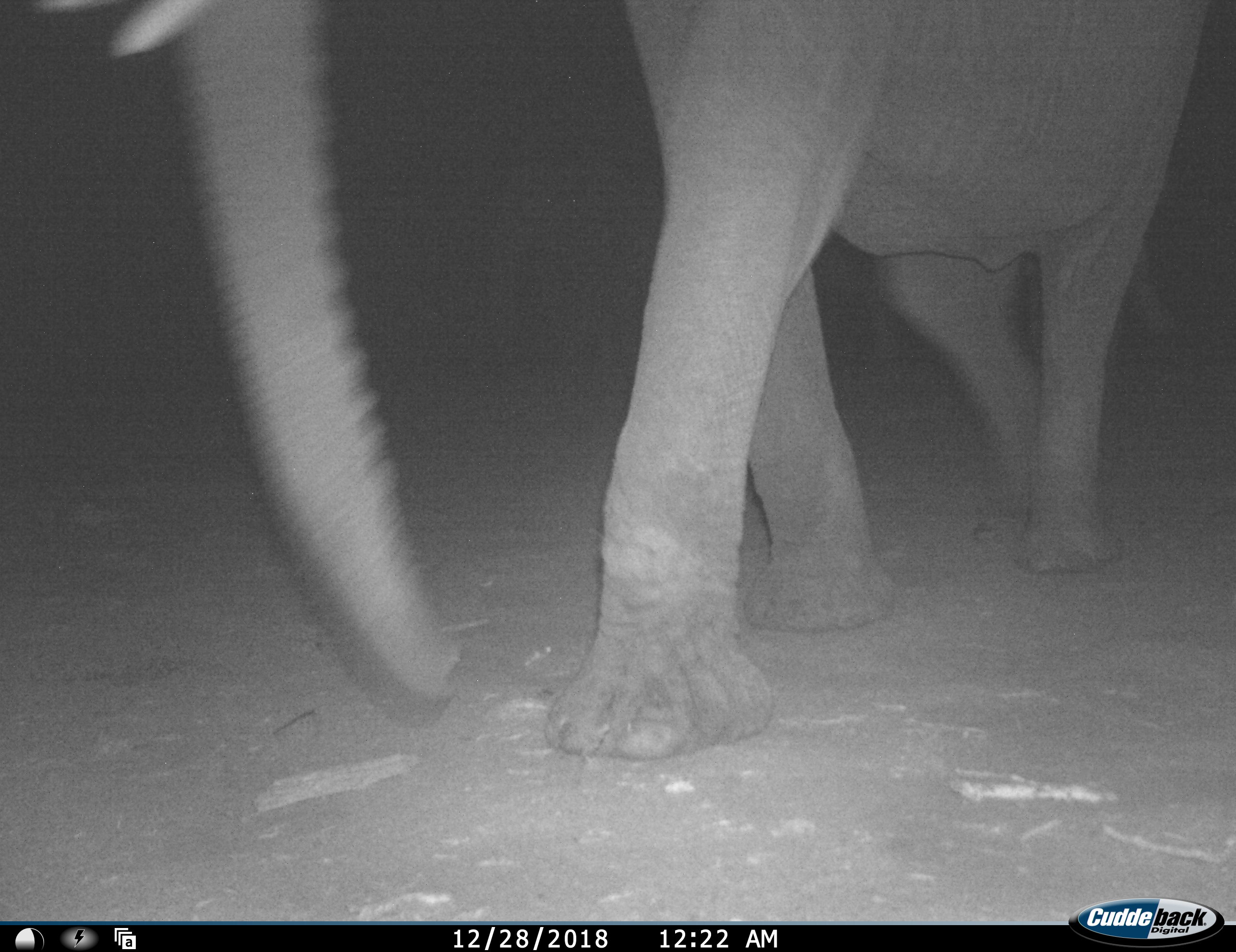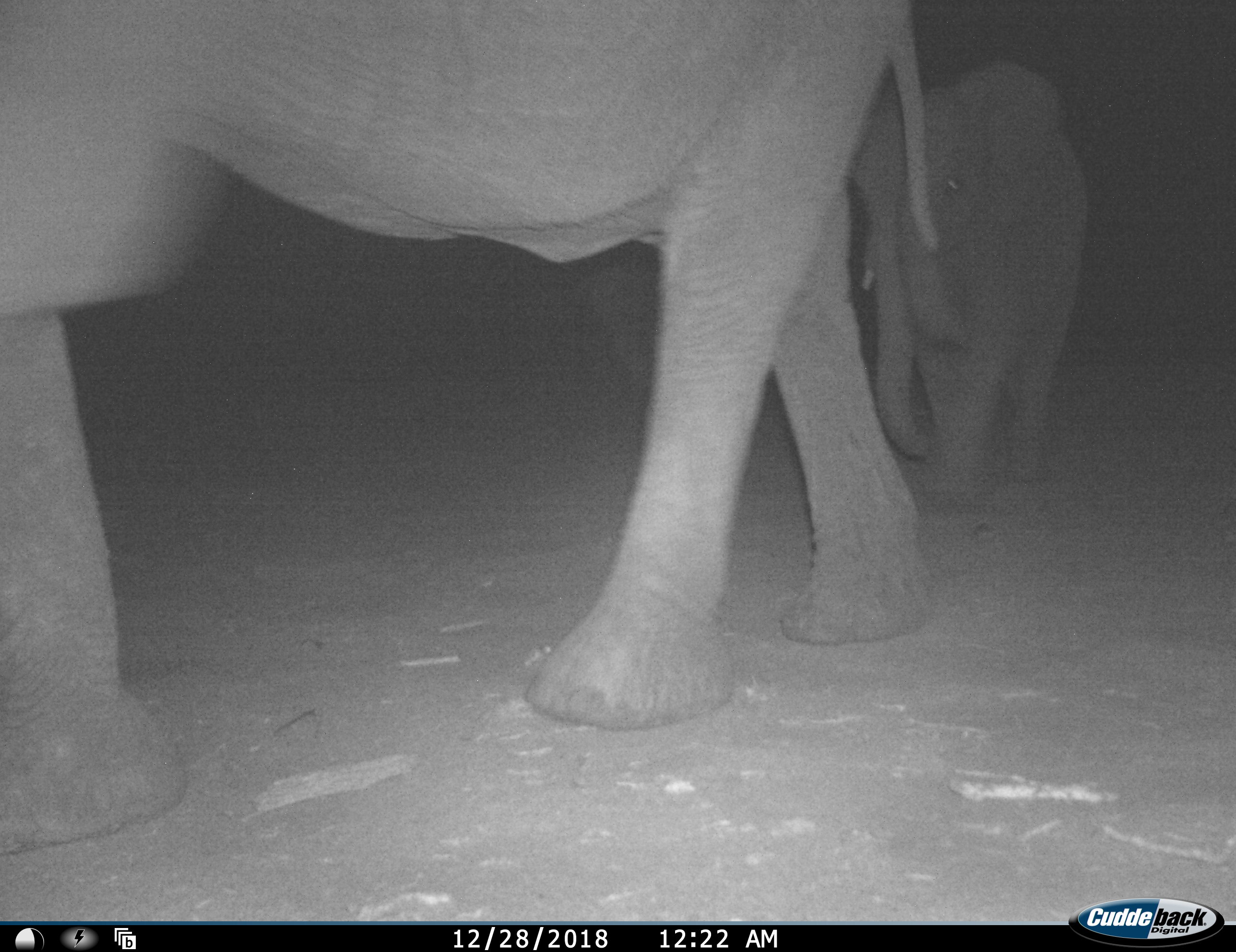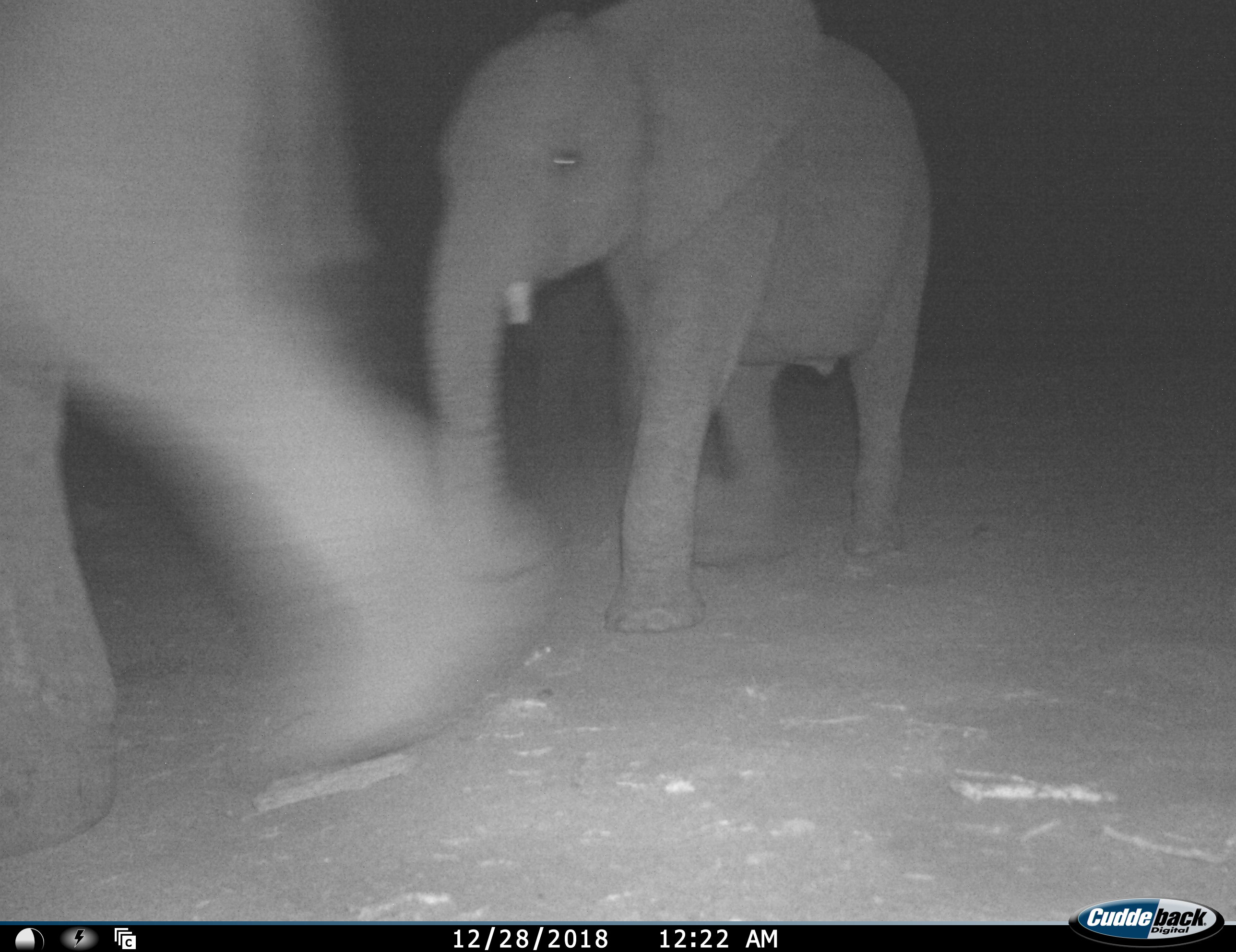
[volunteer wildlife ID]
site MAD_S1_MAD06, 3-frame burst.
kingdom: Animalia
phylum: Chordata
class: Mammalia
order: Proboscidea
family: Elephantidae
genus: Loxodonta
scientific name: Loxodonta africana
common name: african bush elephant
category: elephant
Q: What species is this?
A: Elephant (african bush elephant) (Loxodonta africana).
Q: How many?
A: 2.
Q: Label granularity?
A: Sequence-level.